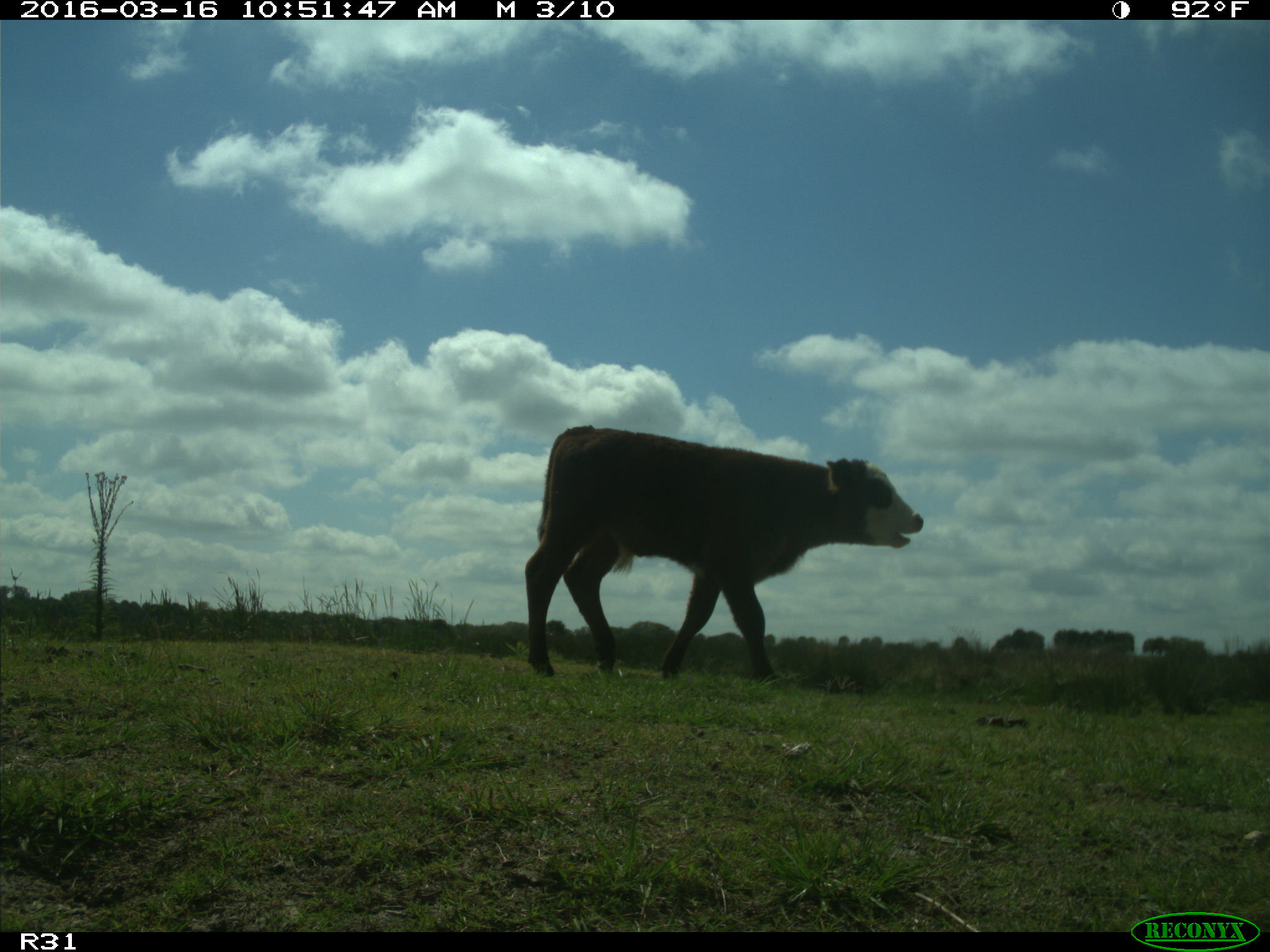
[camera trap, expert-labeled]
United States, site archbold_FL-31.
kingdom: Animalia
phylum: Chordata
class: Mammalia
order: Artiodactyla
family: Bovidae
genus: Bos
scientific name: Bos taurus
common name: domestic cow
Bos taurus (domestic cow).